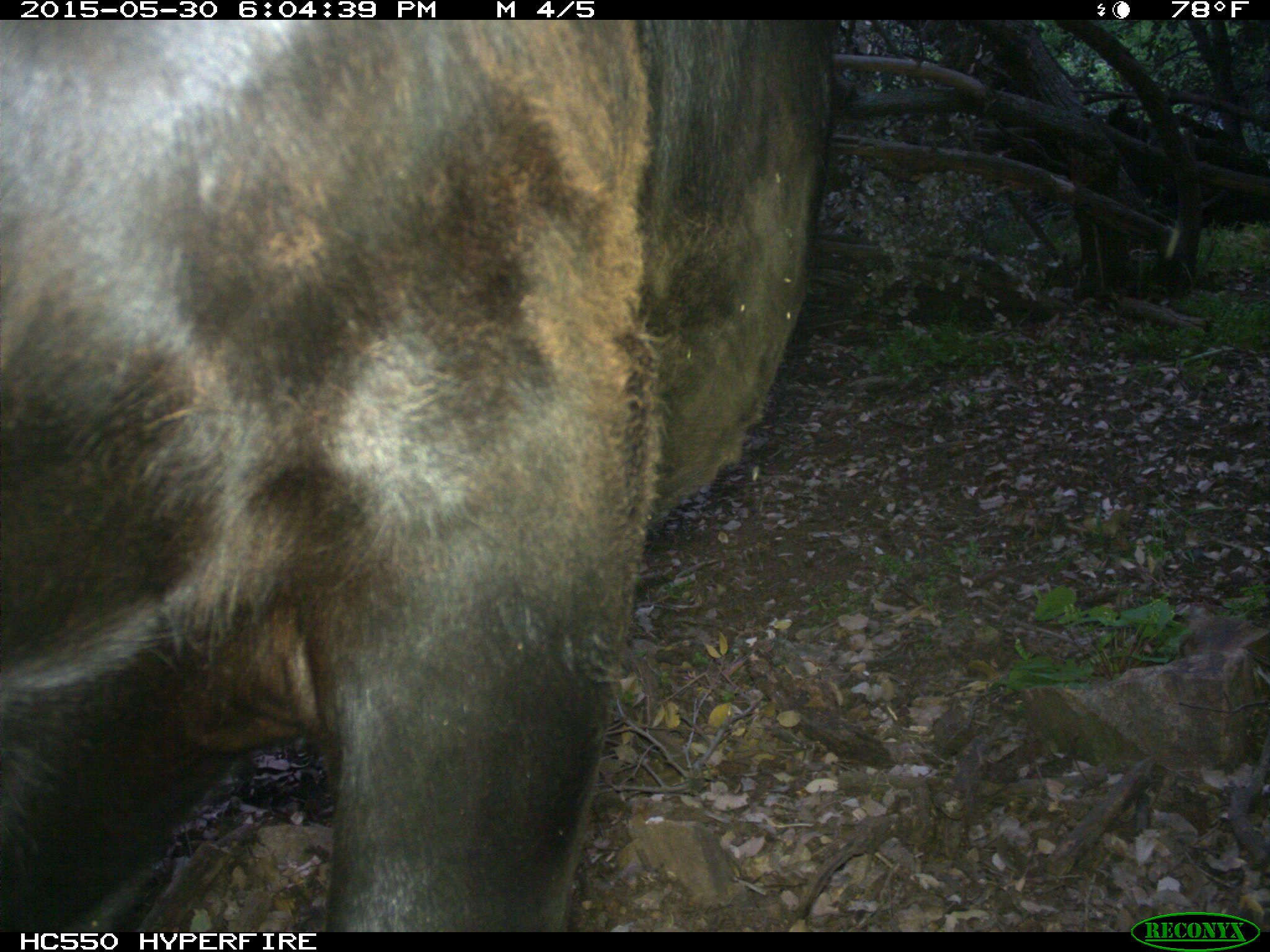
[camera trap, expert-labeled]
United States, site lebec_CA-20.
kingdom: Animalia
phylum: Chordata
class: Mammalia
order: Artiodactyla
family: Bovidae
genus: Bos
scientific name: Bos taurus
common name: domestic cow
Bos taurus (domestic cow).